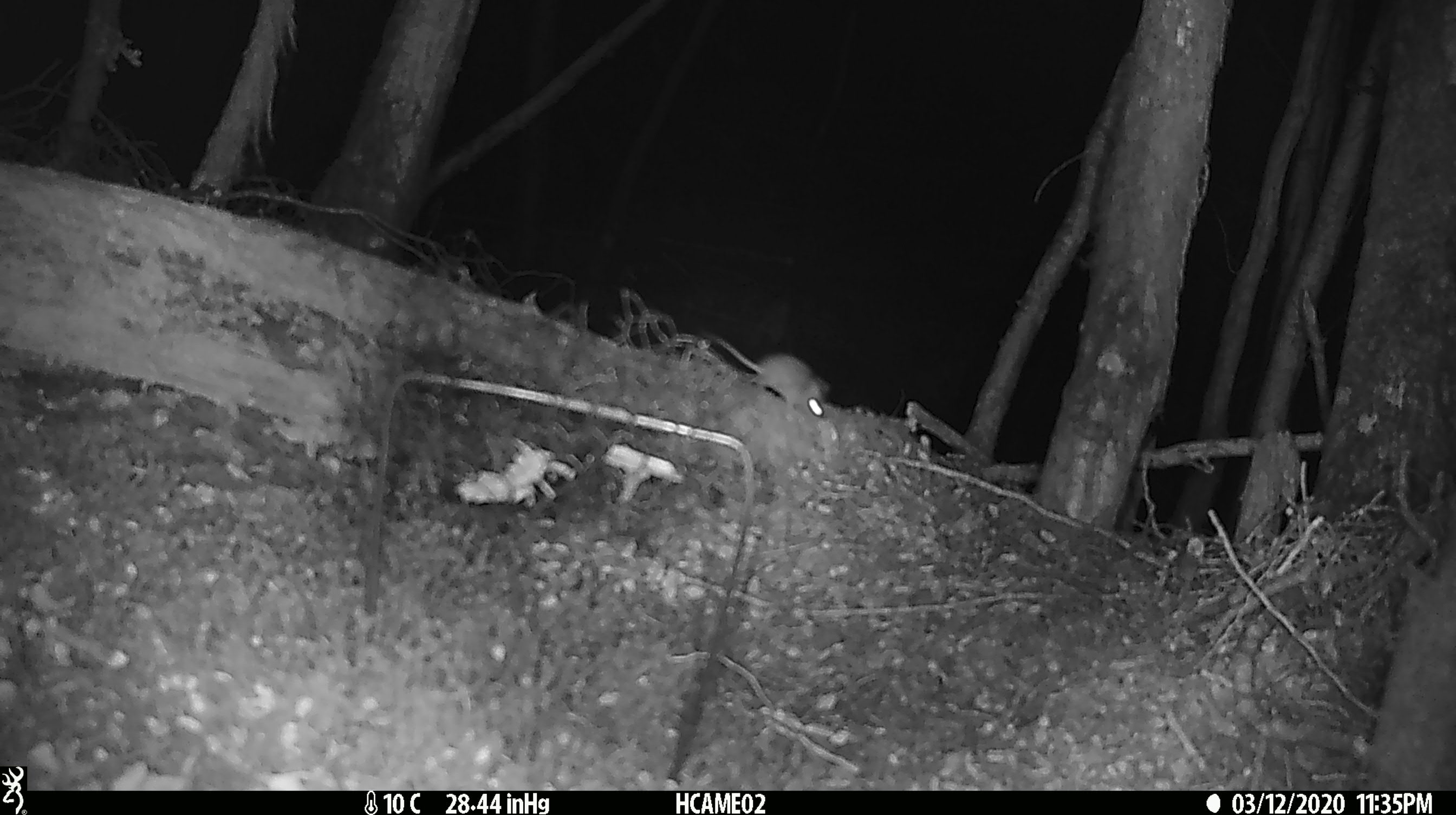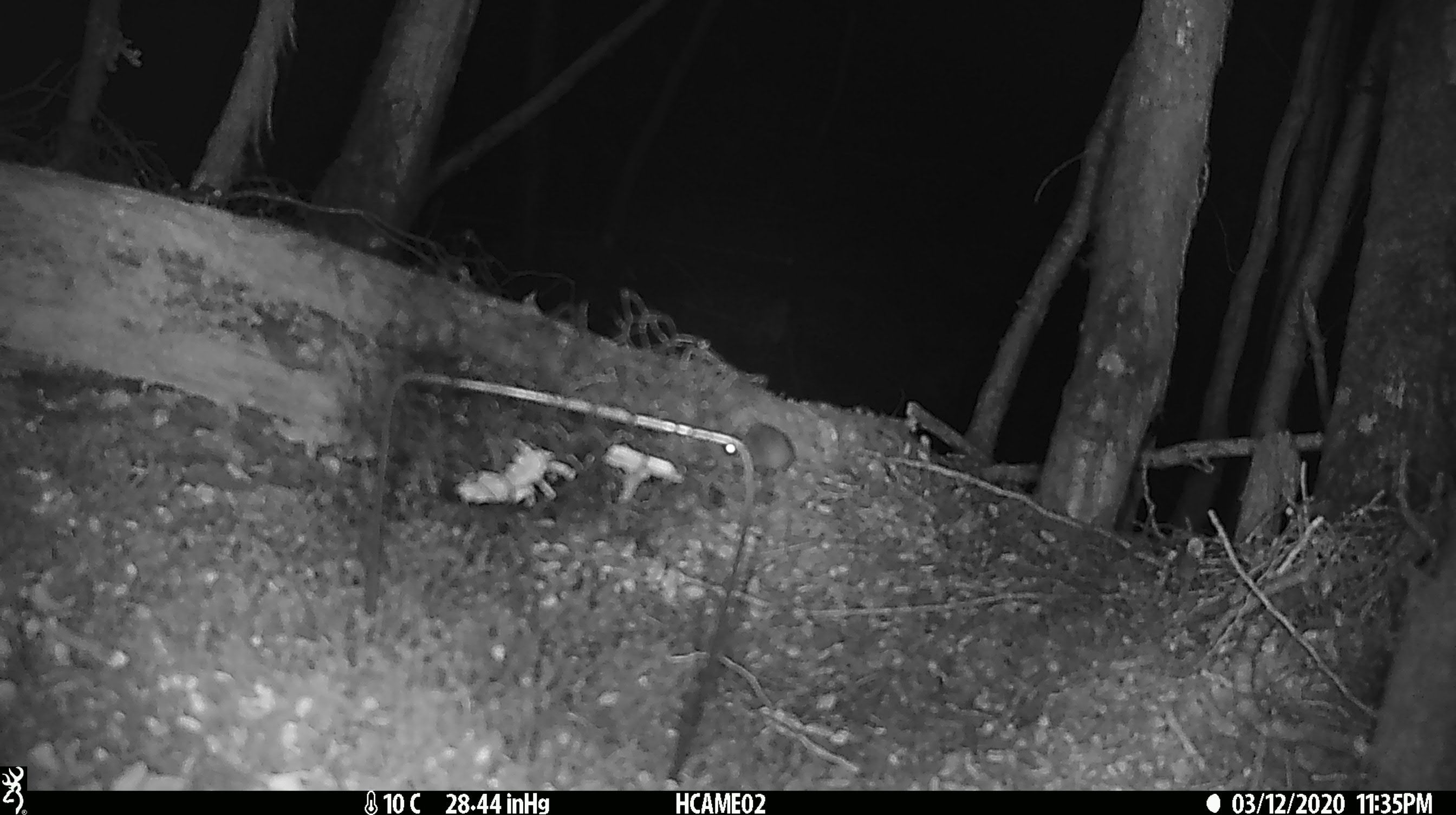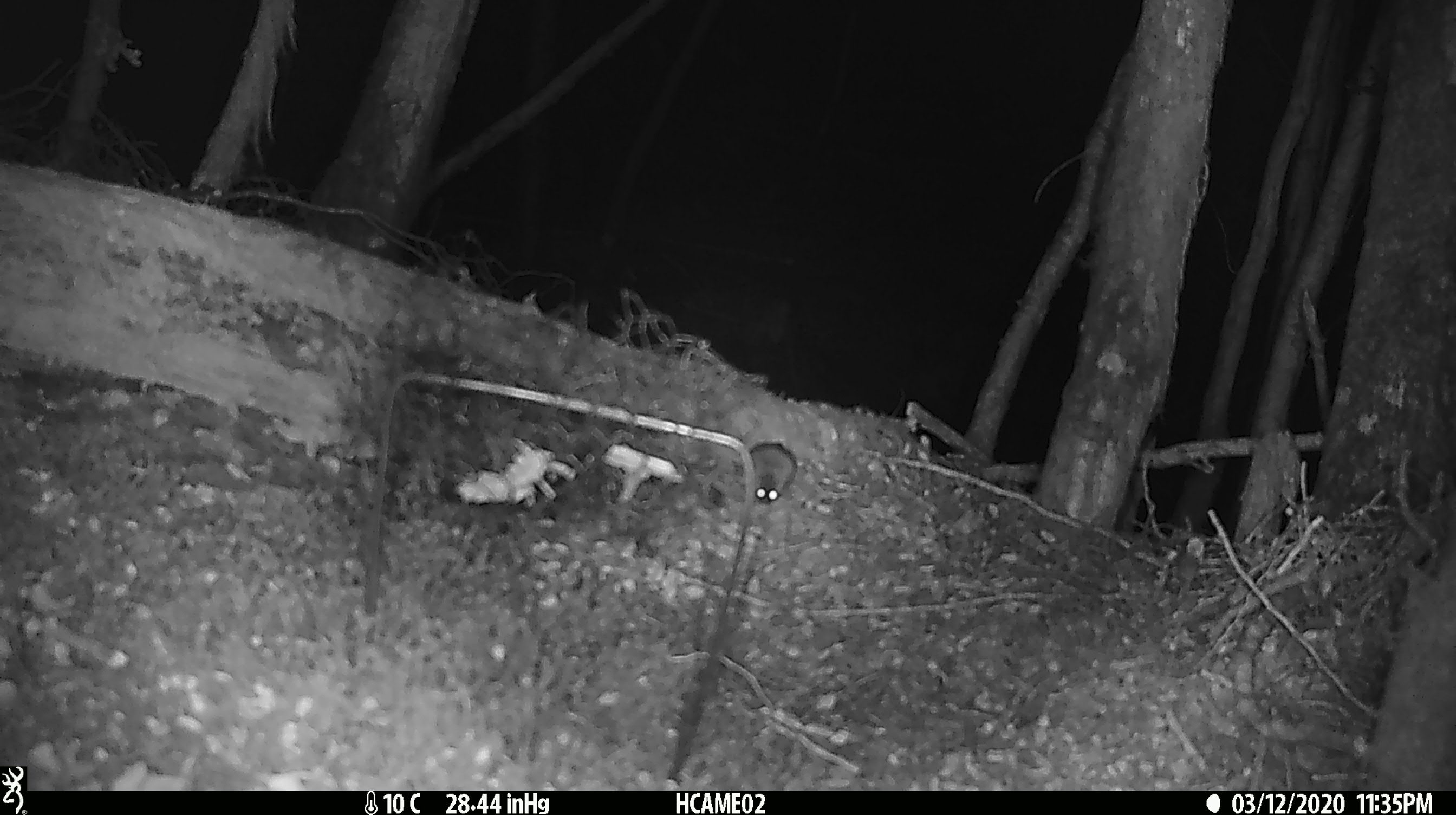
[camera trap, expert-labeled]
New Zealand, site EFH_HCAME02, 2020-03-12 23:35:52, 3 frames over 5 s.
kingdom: Animalia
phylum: Chordata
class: Mammalia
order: Rodentia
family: Muridae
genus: Mus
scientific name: Mus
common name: mouse